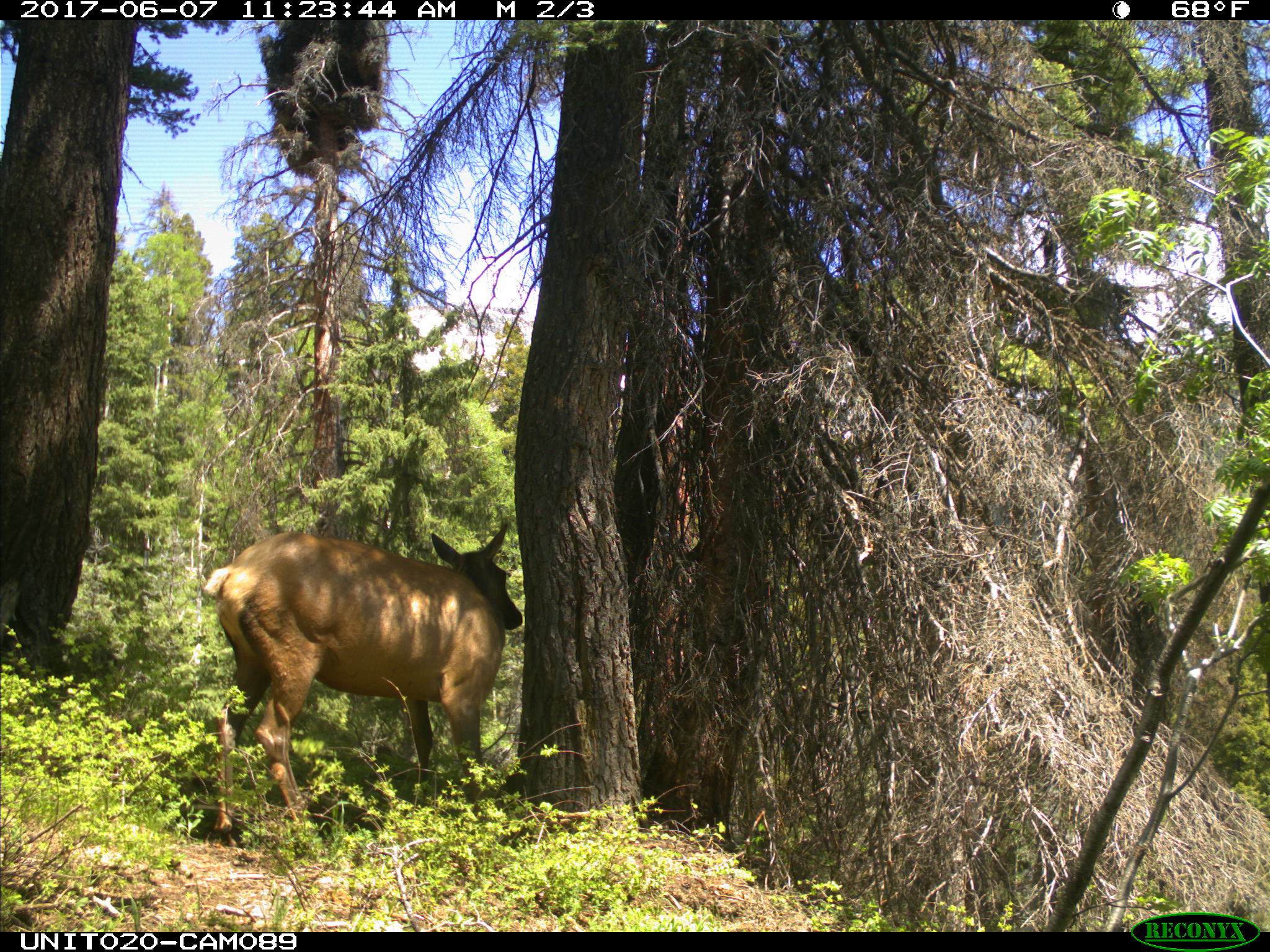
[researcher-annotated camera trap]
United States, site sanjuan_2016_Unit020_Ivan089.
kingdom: Animalia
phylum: Chordata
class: Mammalia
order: Artiodactyla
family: Cervidae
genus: Cervus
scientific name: Cervus elaphus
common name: red deer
Cervus elaphus (red deer).